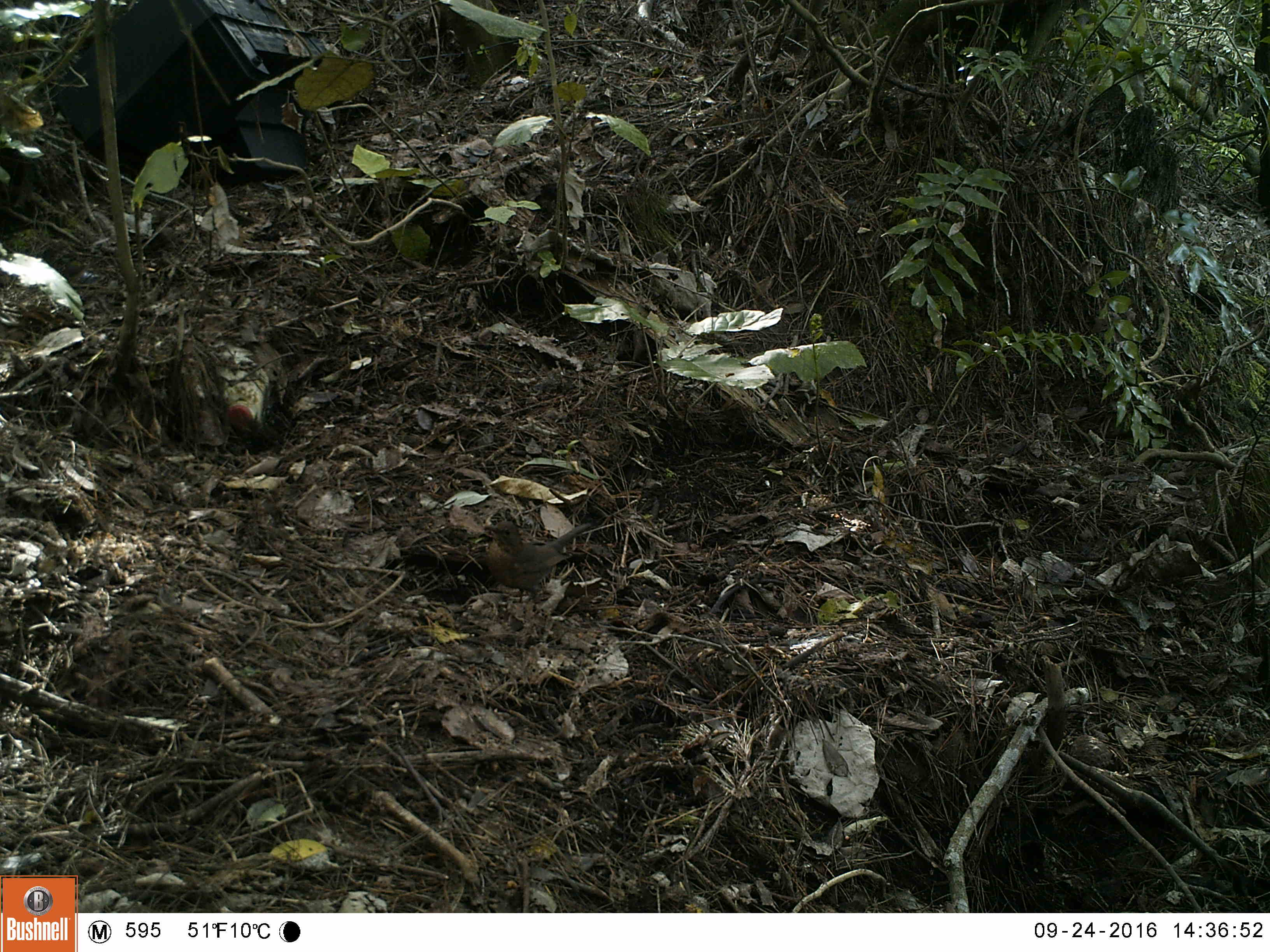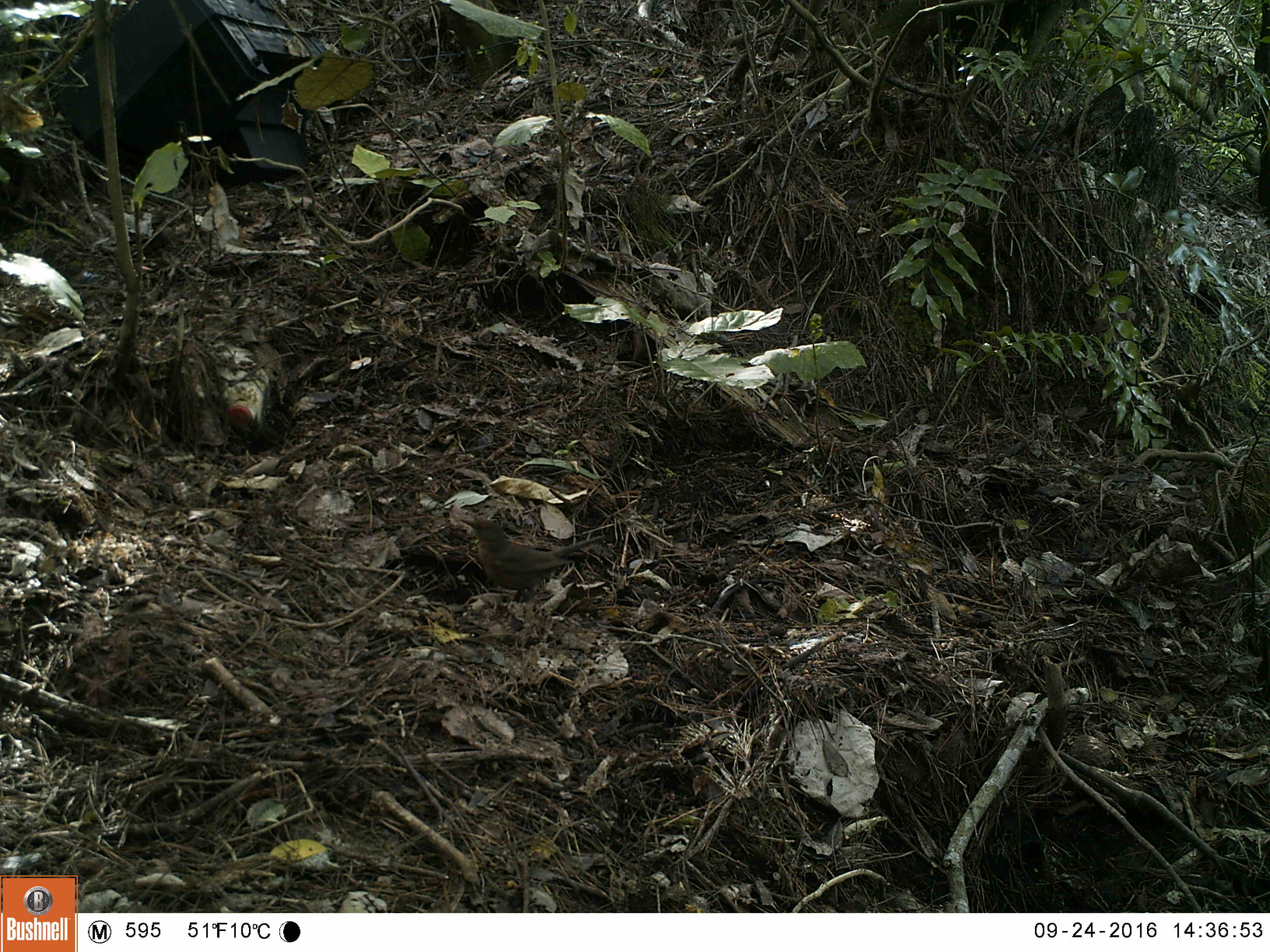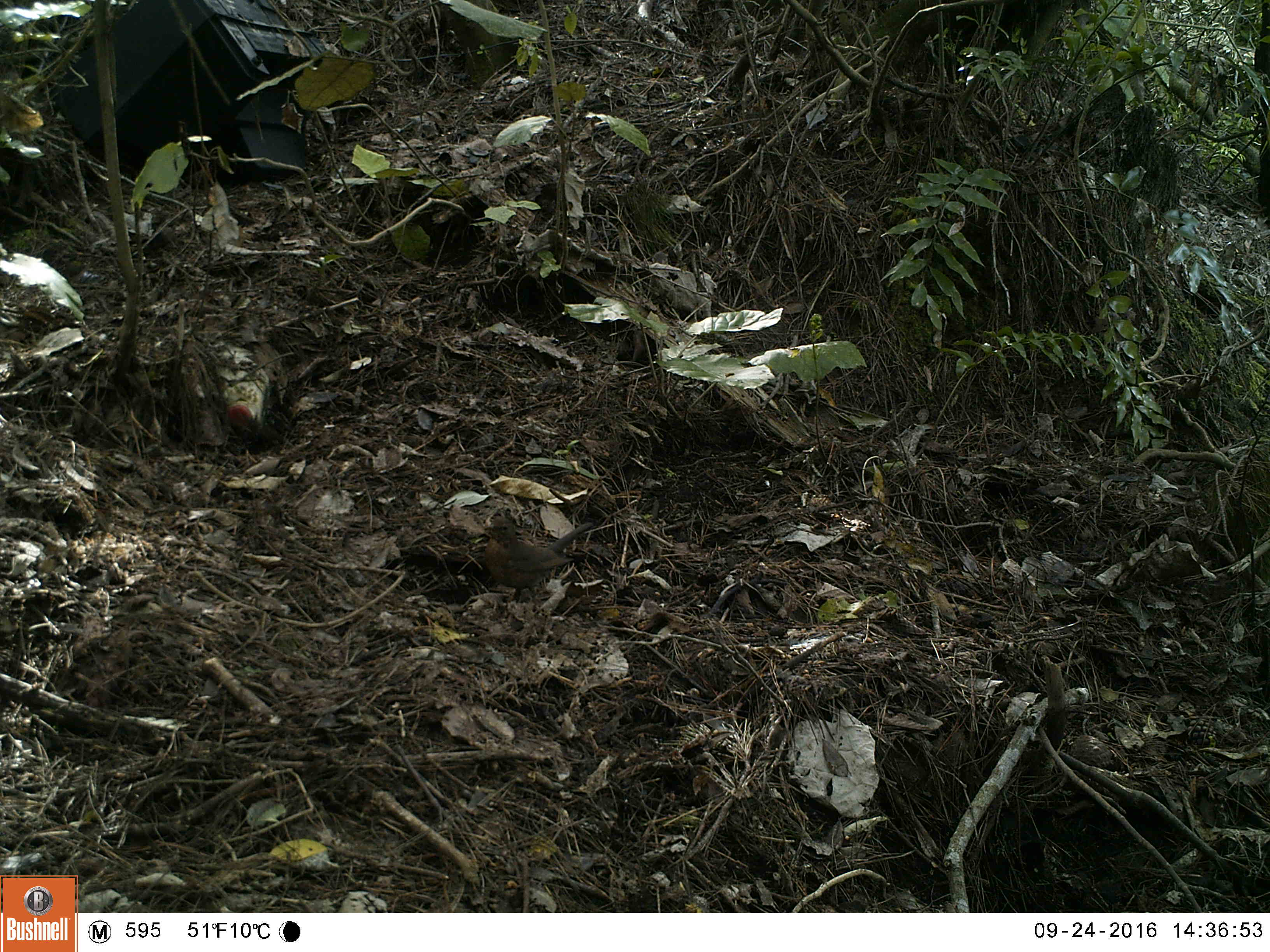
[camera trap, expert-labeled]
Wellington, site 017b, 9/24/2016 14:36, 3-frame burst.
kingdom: Animalia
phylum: Chordata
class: Aves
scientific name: Aves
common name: bird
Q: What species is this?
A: Bird (Aves).